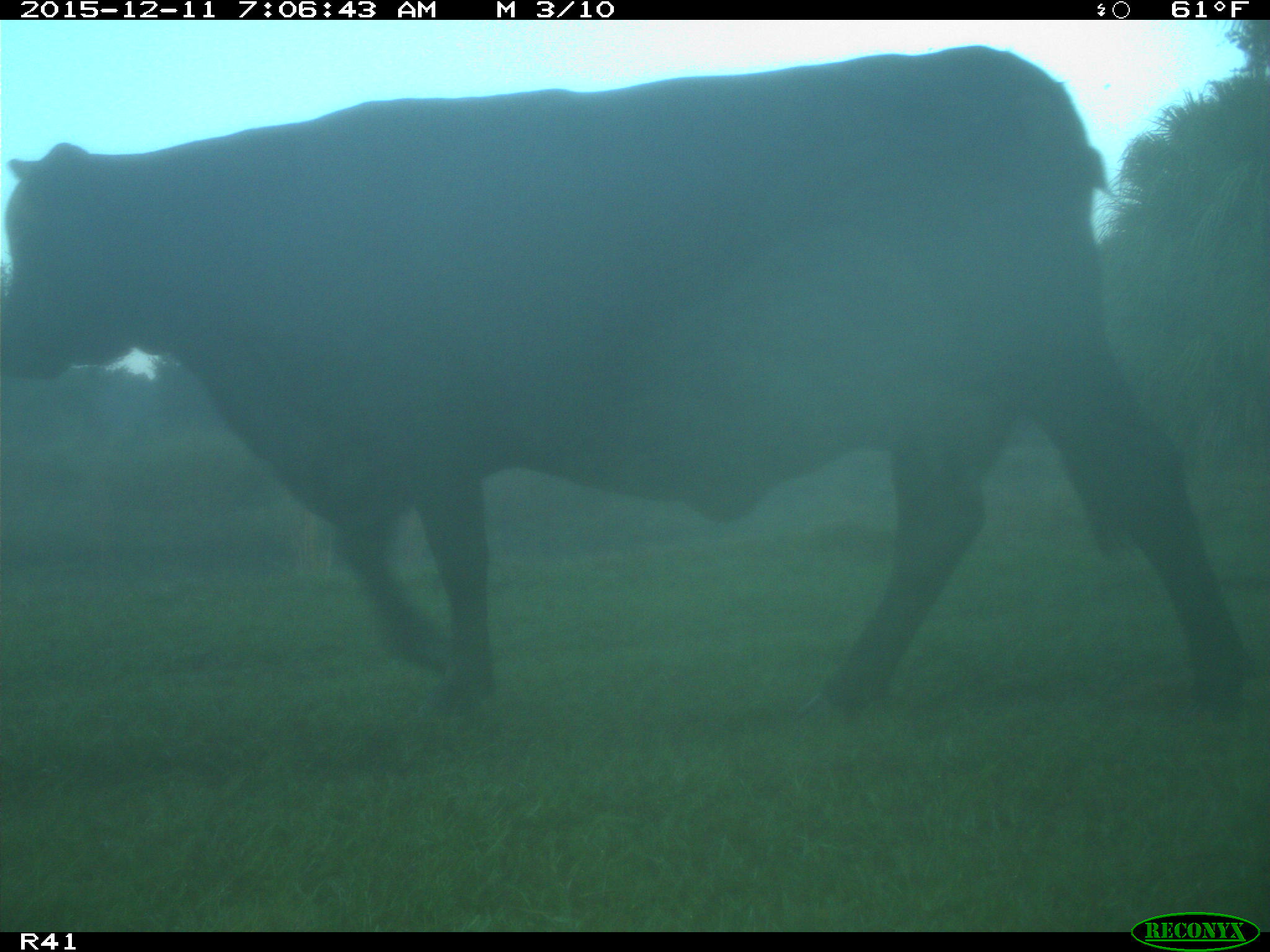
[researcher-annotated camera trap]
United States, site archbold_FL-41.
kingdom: Animalia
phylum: Chordata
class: Mammalia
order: Artiodactyla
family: Bovidae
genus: Bos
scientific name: Bos taurus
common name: domestic cow